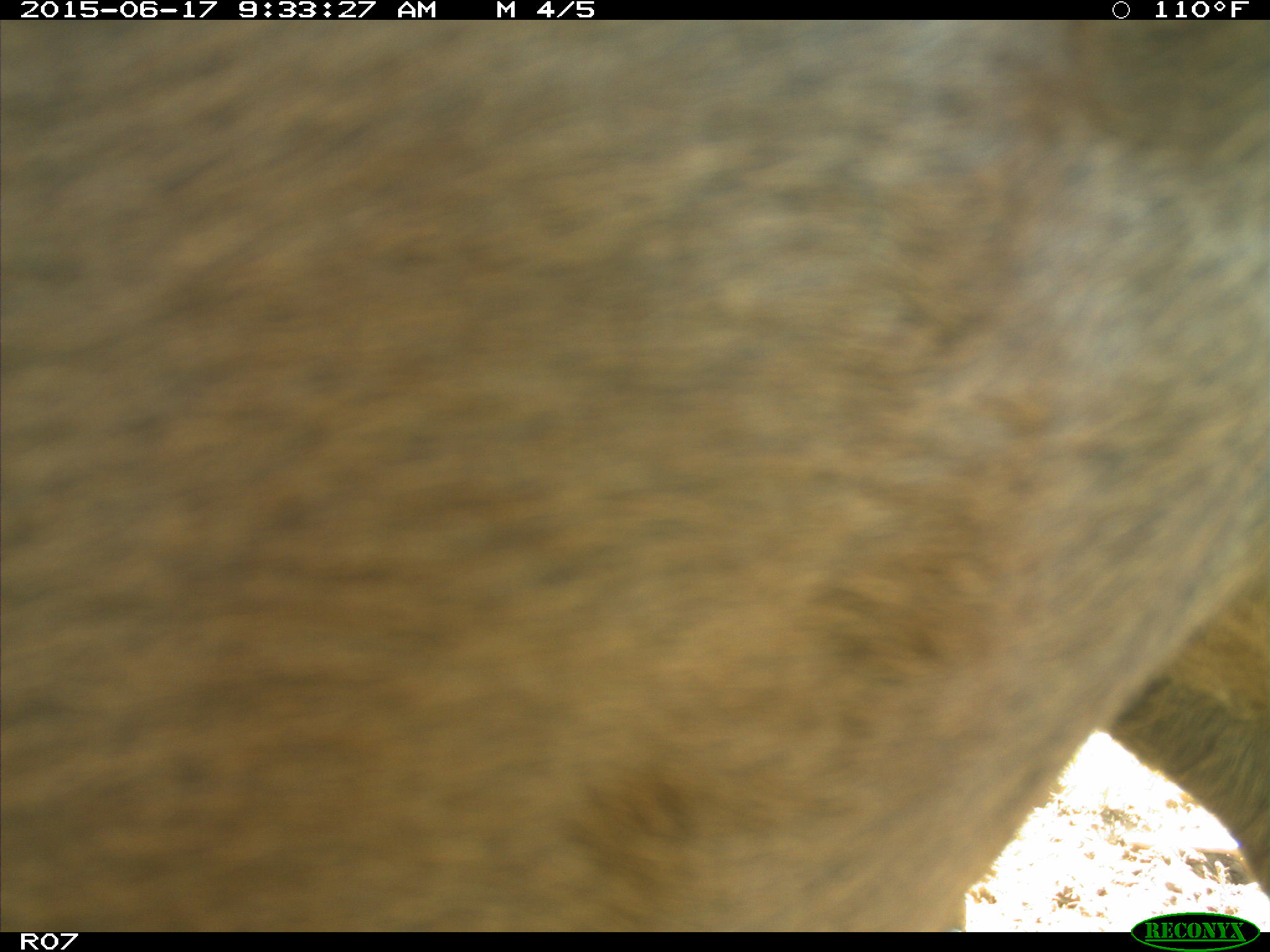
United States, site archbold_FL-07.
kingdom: Animalia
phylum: Chordata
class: Mammalia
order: Artiodactyla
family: Bovidae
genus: Bos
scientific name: Bos taurus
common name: domestic cow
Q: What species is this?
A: Bos taurus (domestic cow).